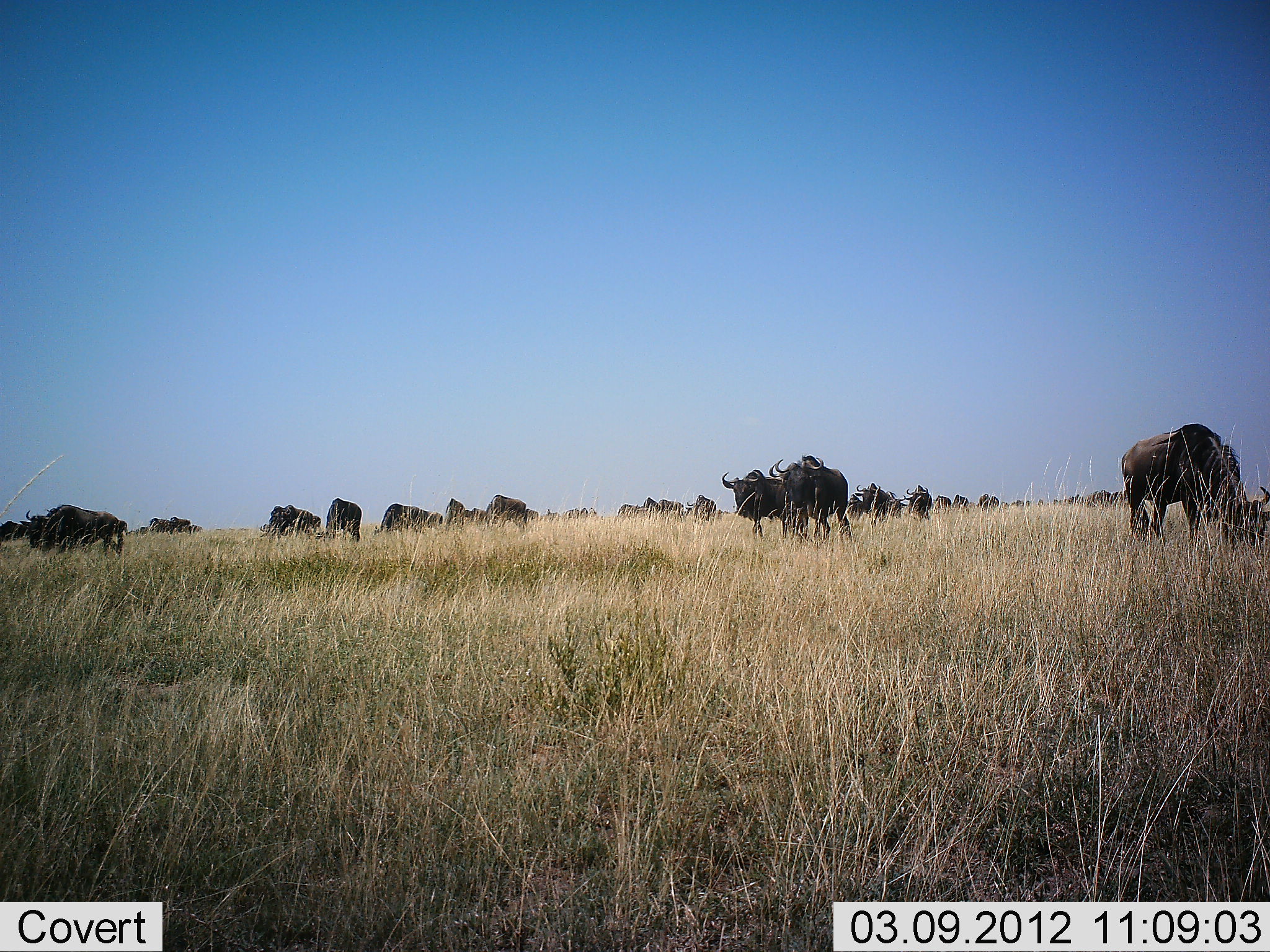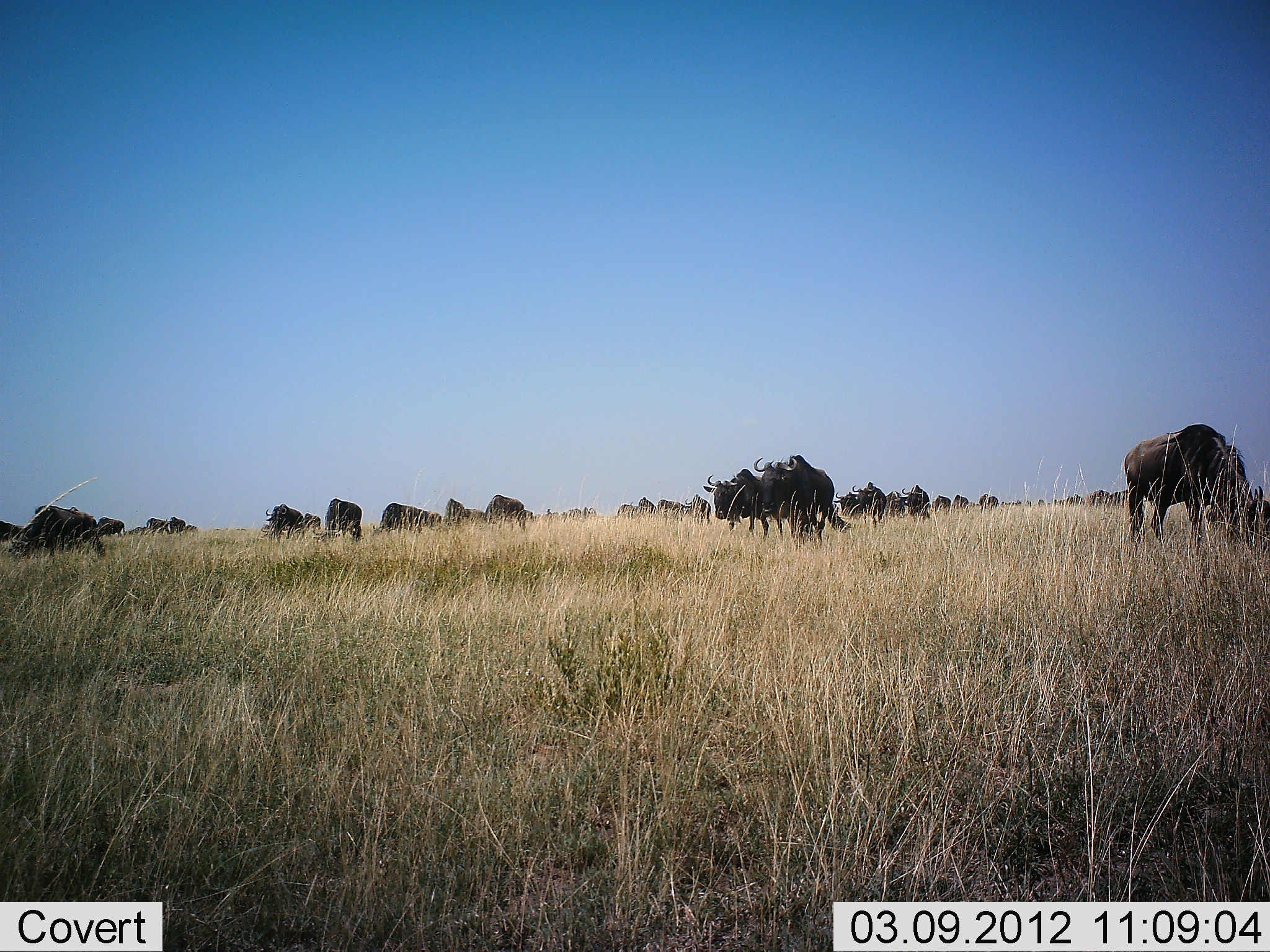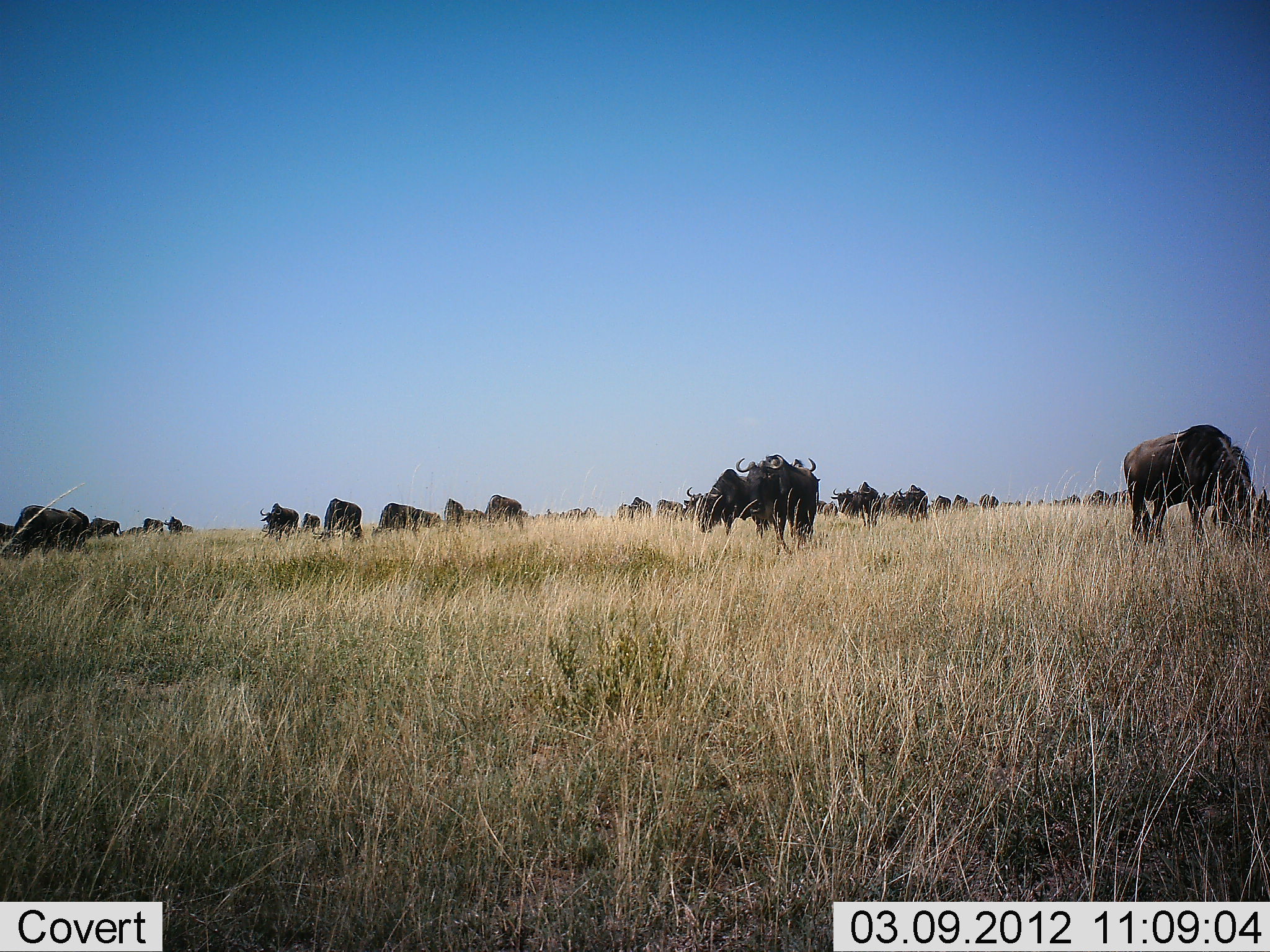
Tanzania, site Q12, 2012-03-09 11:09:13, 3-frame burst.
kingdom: Animalia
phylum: Chordata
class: Mammalia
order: Artiodactyla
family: Bovidae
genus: Connochaetes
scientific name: Connochaetes taurinus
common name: blue wildebeest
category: wildebeest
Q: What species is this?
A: Wildebeest (blue wildebeest) (Connochaetes taurinus).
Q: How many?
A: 11-50.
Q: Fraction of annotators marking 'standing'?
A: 35%.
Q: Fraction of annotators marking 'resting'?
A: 0%.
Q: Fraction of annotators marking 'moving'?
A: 71%.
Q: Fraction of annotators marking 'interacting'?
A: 6%.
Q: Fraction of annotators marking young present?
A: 0%.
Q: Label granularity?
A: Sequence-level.